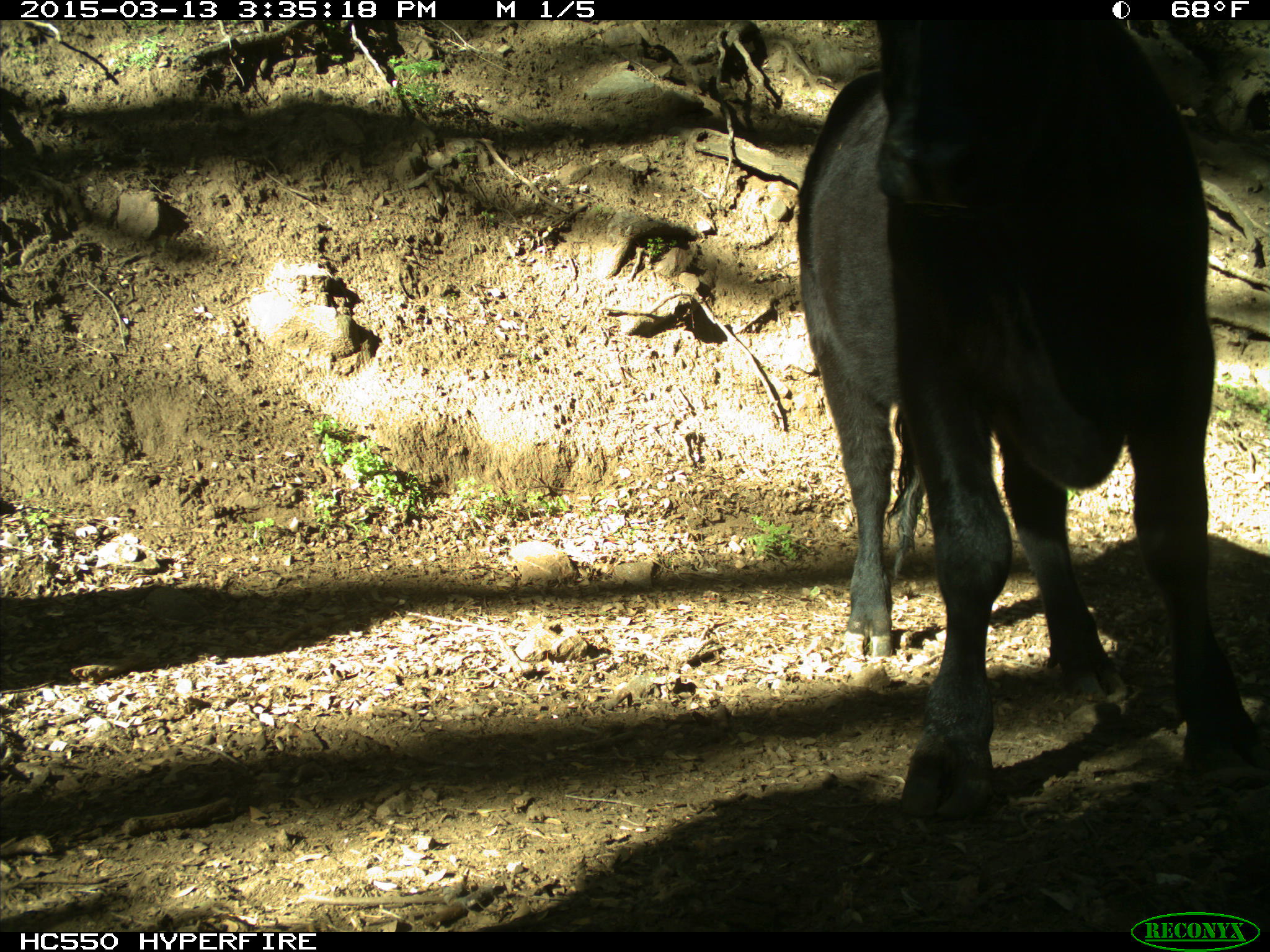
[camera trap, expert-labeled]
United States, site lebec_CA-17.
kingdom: Animalia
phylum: Chordata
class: Mammalia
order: Artiodactyla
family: Bovidae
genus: Bos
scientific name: Bos taurus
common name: domestic cow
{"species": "Bos taurus (domestic cow)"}